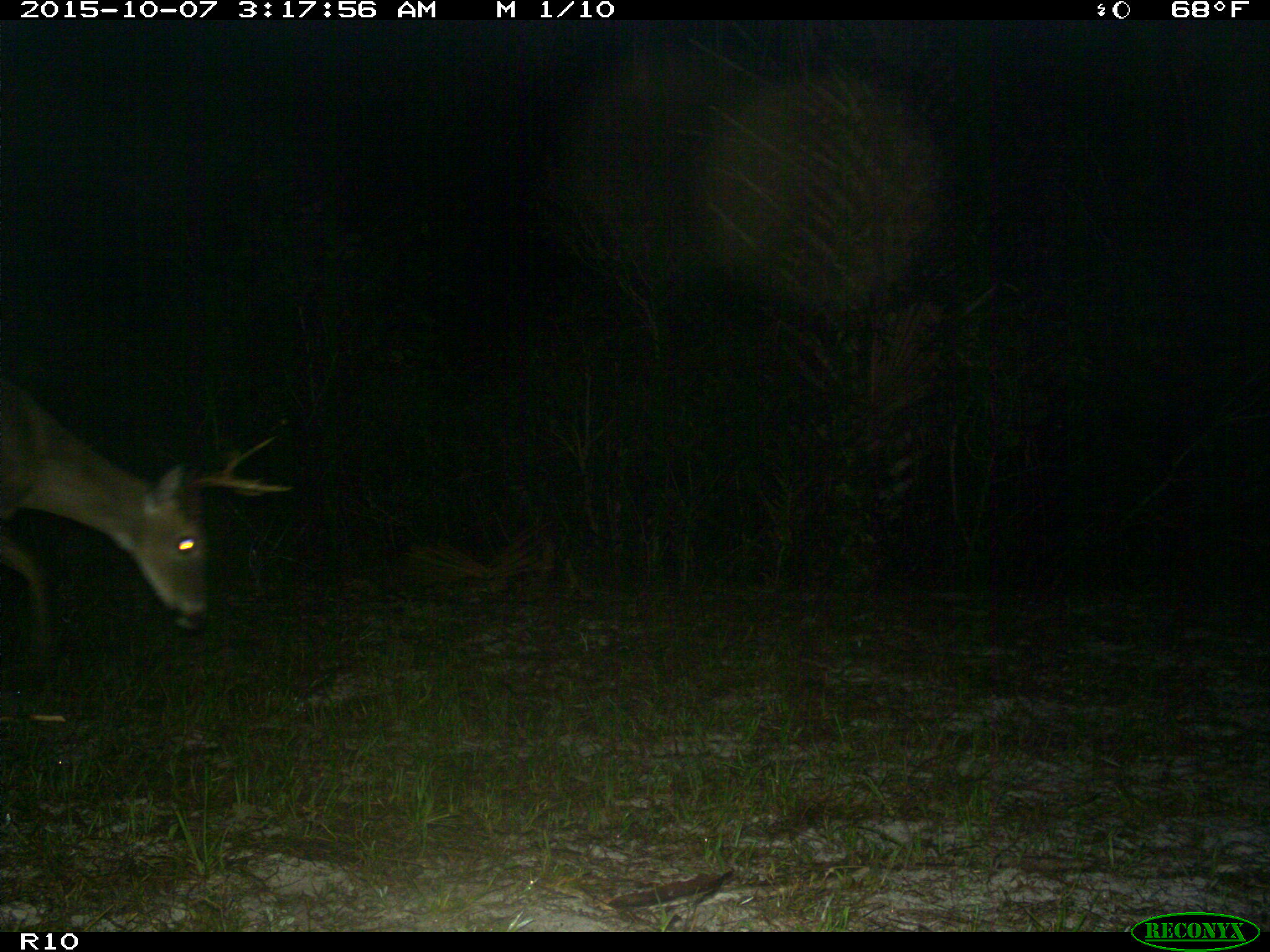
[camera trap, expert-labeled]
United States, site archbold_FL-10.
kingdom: Animalia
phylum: Chordata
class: Mammalia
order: Artiodactyla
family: Cervidae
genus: Odocoileus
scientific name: Odocoileus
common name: deer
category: unidentified deer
Unidentified deer (deer) (Odocoileus).